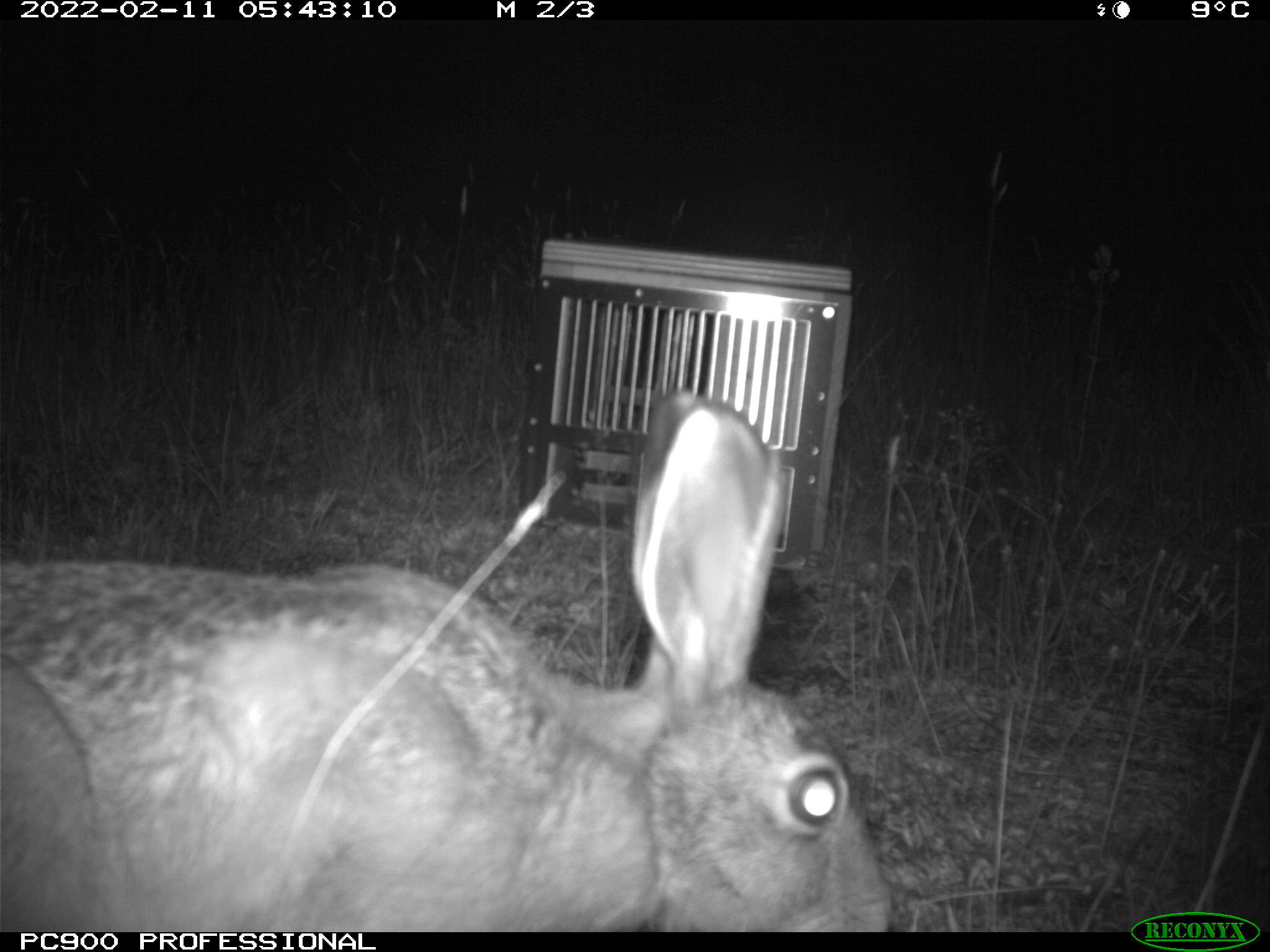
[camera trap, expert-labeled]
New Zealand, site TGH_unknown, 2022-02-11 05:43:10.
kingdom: Animalia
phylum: Chordata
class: Mammalia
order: Lagomorpha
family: Leporidae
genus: Lepus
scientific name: Lepus europaeus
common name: brown hare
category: hare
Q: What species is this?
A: Hare (brown hare) (Lepus europaeus).